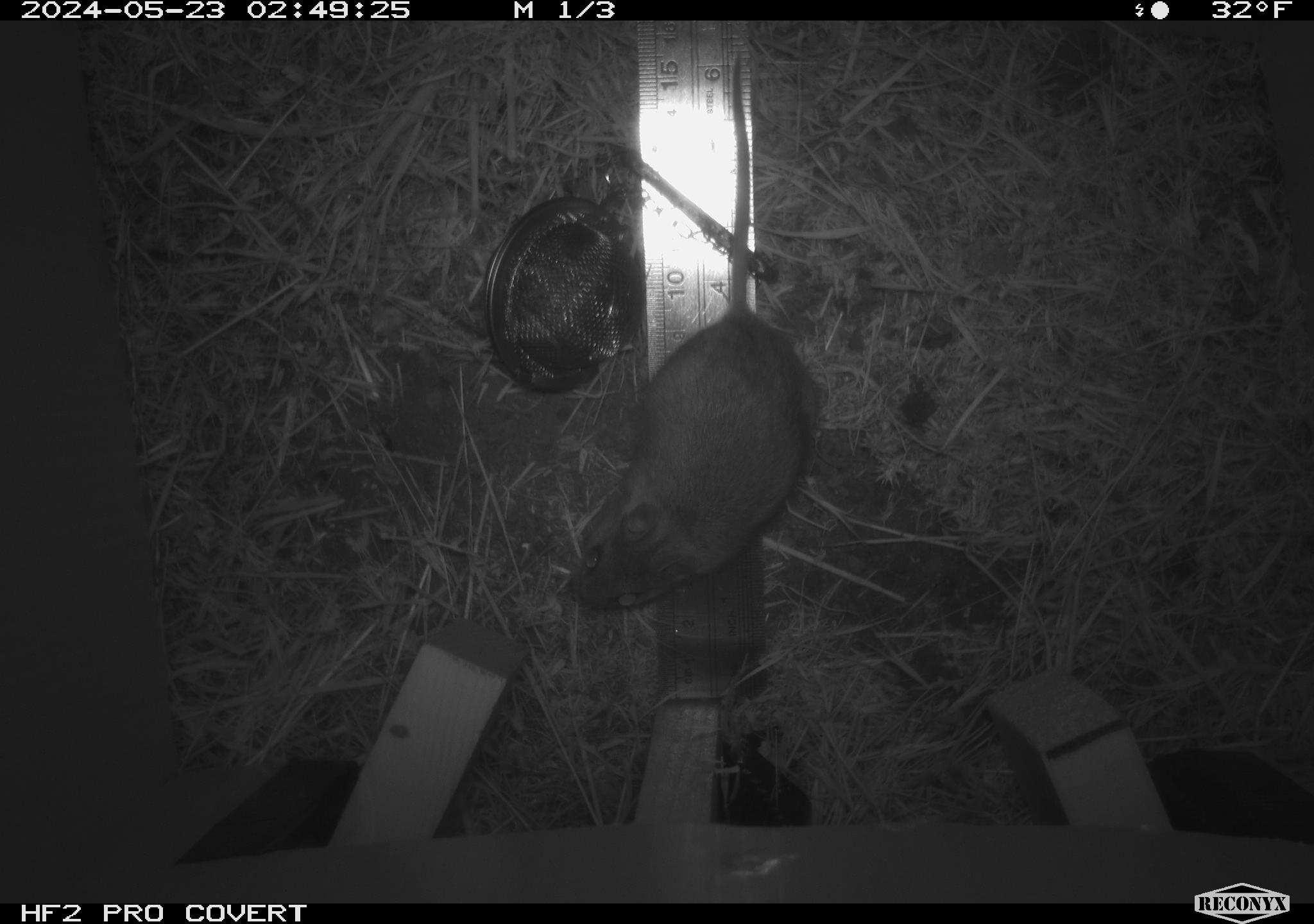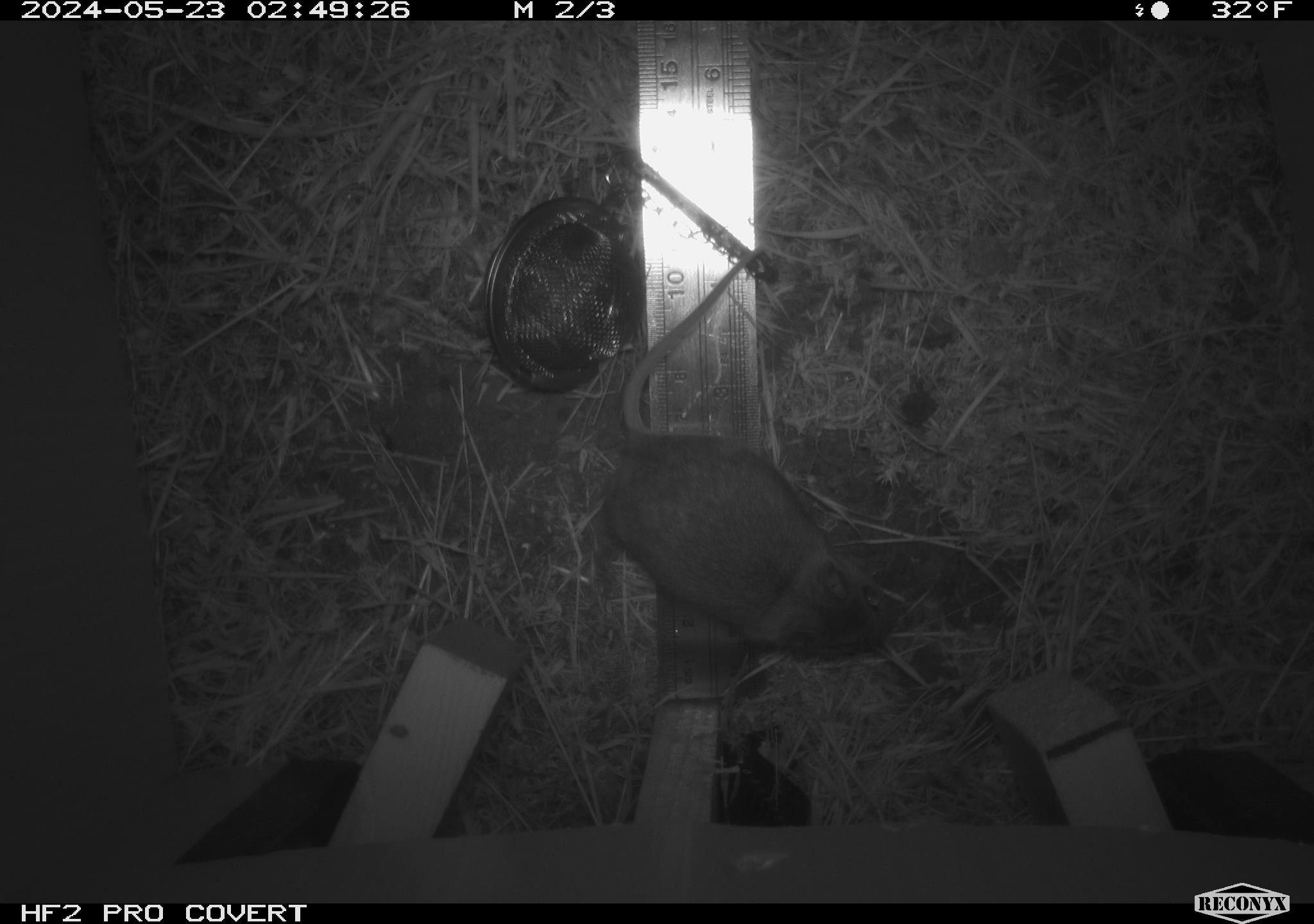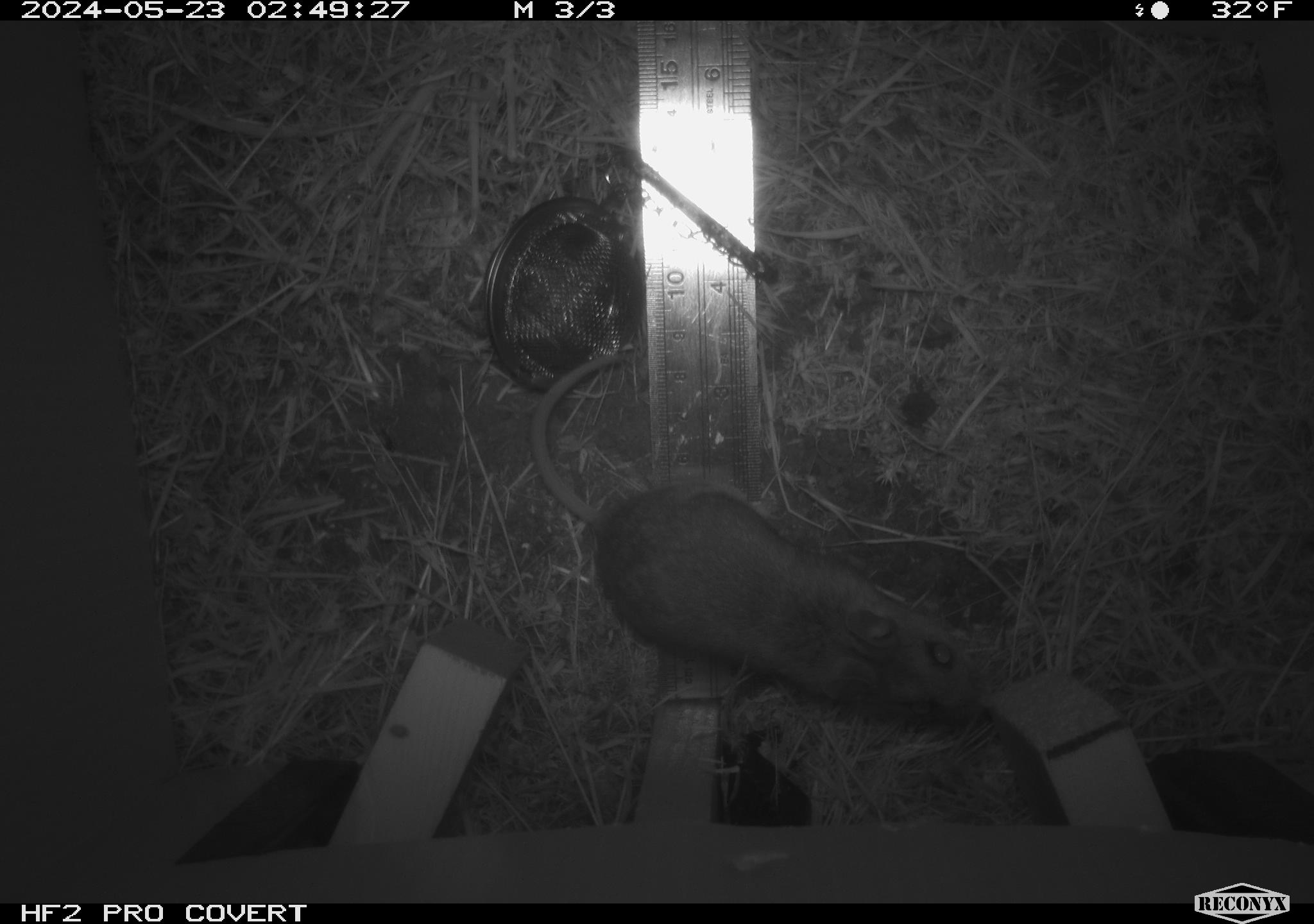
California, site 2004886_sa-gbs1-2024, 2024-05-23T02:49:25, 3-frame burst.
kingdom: Animalia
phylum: Chordata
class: Mammalia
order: Rodentia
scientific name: Rodentia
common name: mouse species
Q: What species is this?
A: Mouse species (Rodentia).